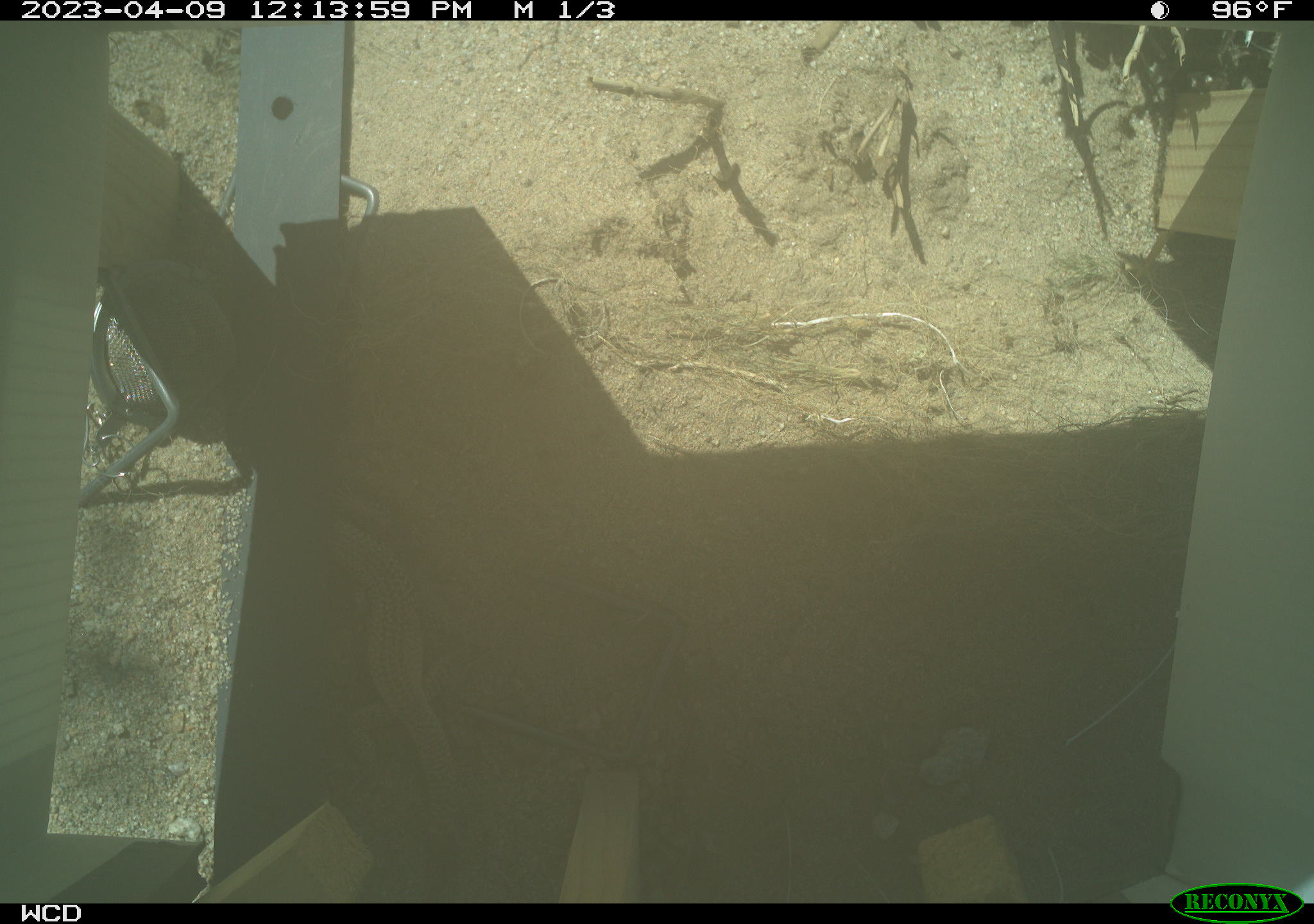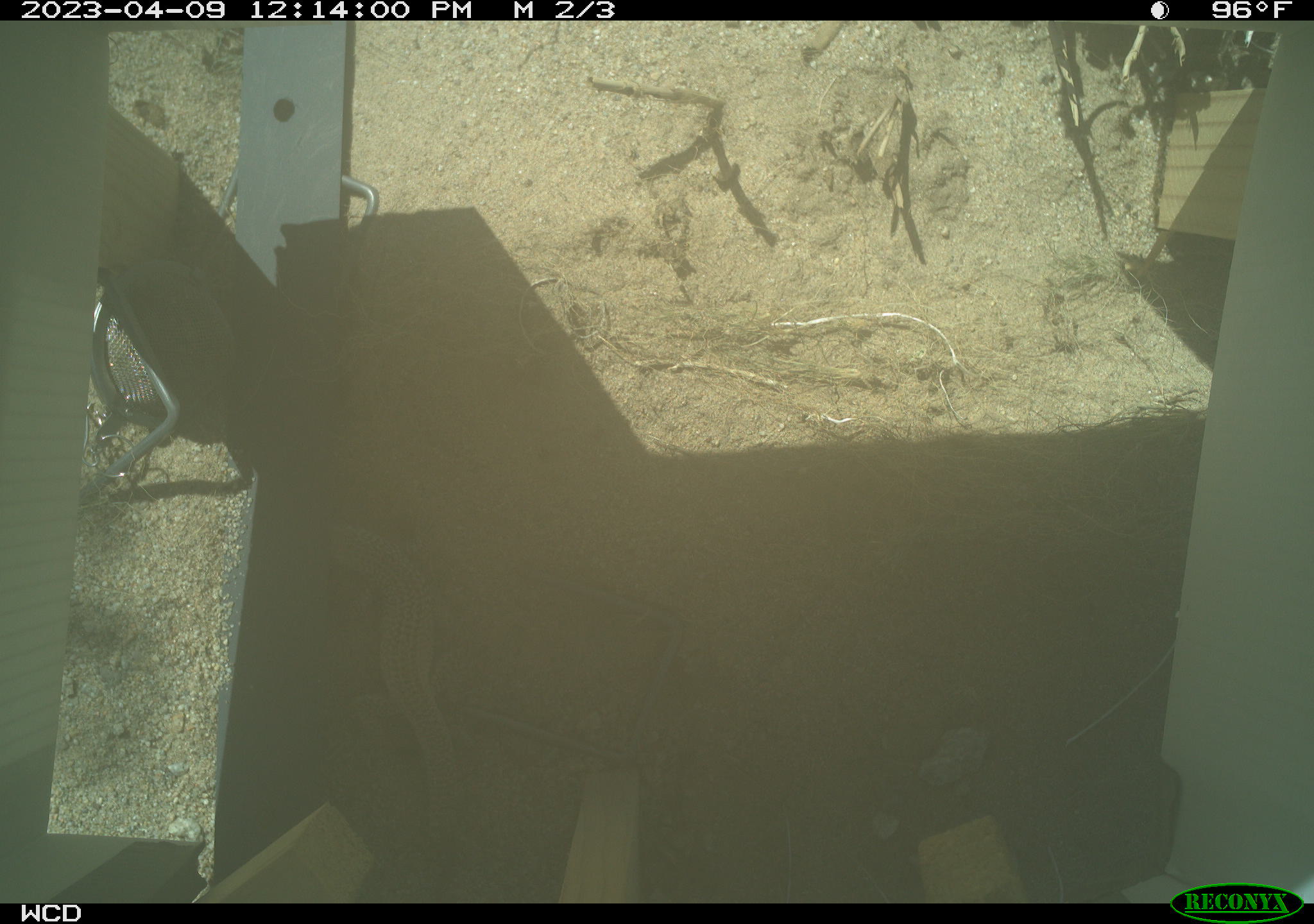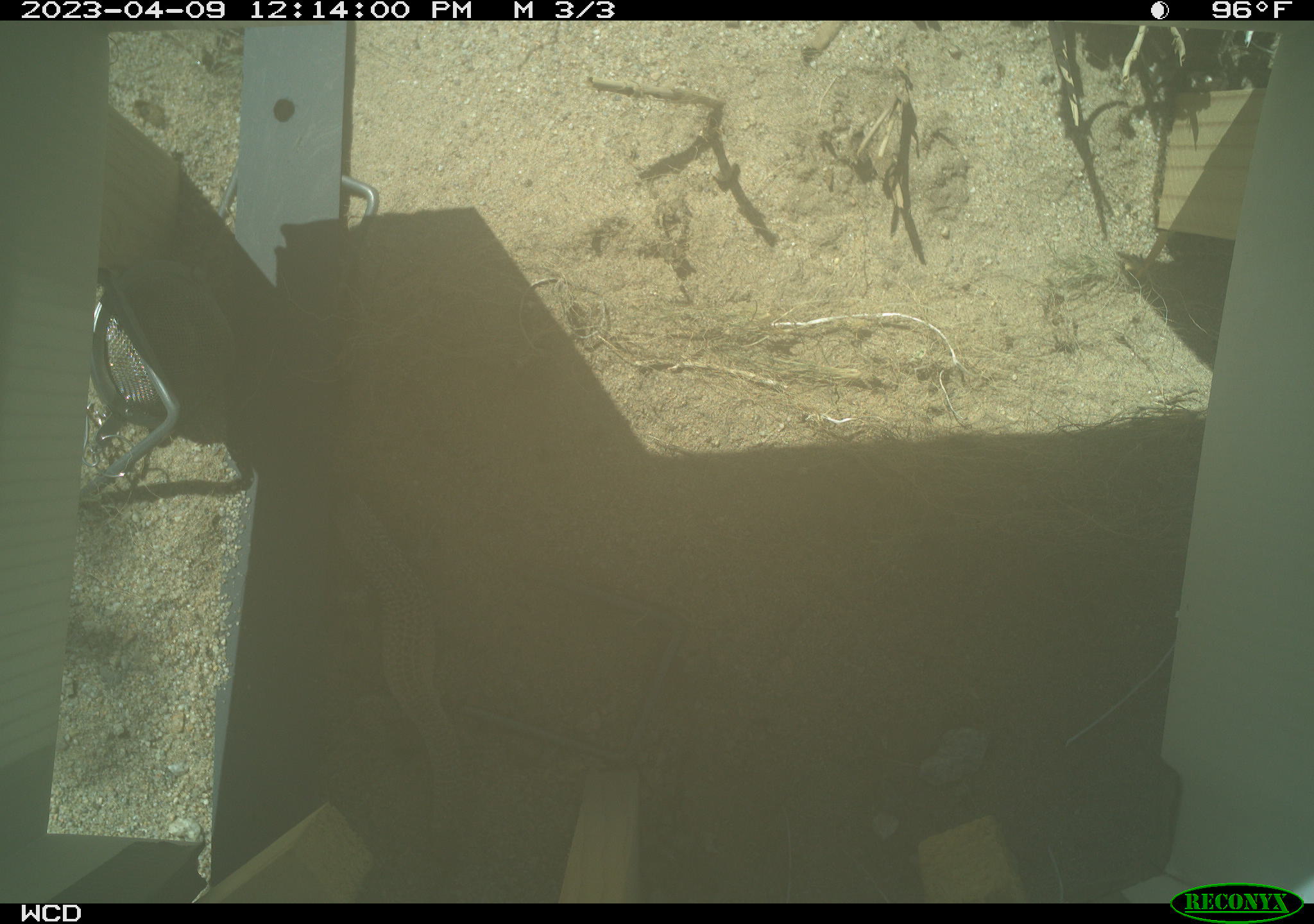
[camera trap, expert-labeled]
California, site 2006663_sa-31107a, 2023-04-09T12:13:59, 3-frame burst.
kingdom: Animalia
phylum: Chordata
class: Reptilia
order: Squamata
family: Teiidae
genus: Aspidoscelis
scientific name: Aspidoscelis tigris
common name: western whiptail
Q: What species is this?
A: Western whiptail (Aspidoscelis tigris).